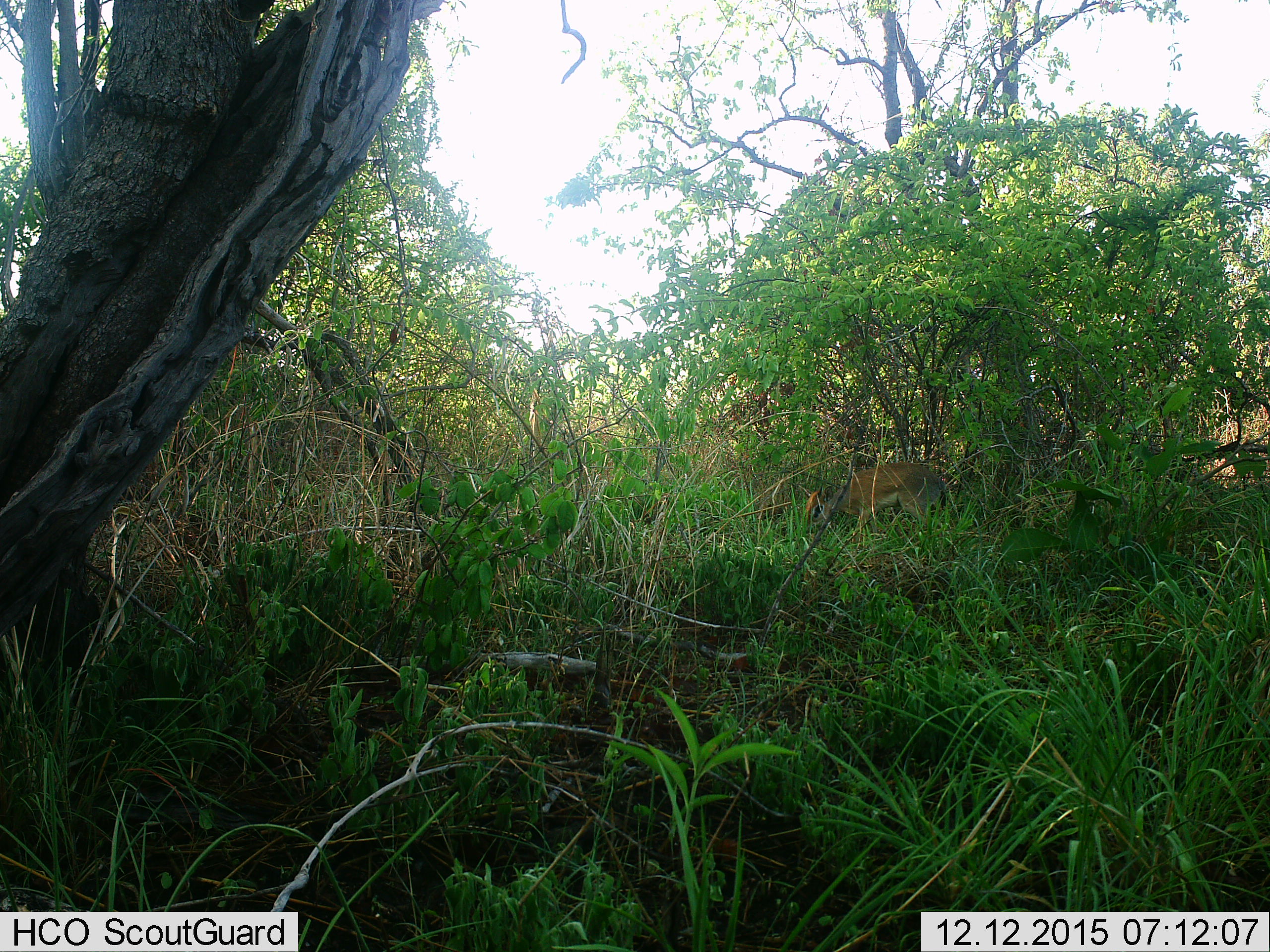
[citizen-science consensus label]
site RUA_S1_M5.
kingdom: Animalia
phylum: Chordata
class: Mammalia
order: Artiodactyla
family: Bovidae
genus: Madoqua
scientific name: Madoqua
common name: dik-dik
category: dikdik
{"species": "dikdik (dik-dik) (Madoqua)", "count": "1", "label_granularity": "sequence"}